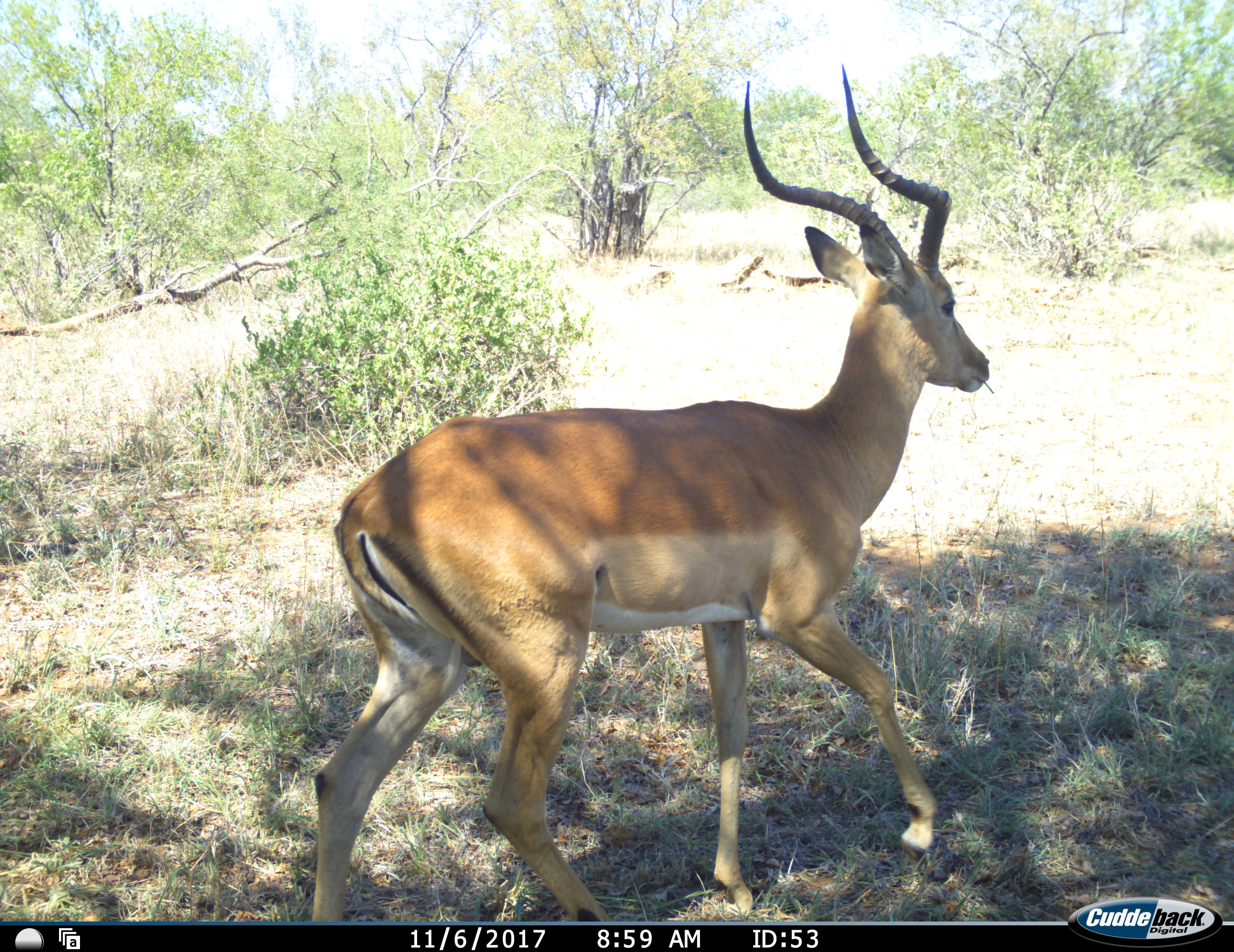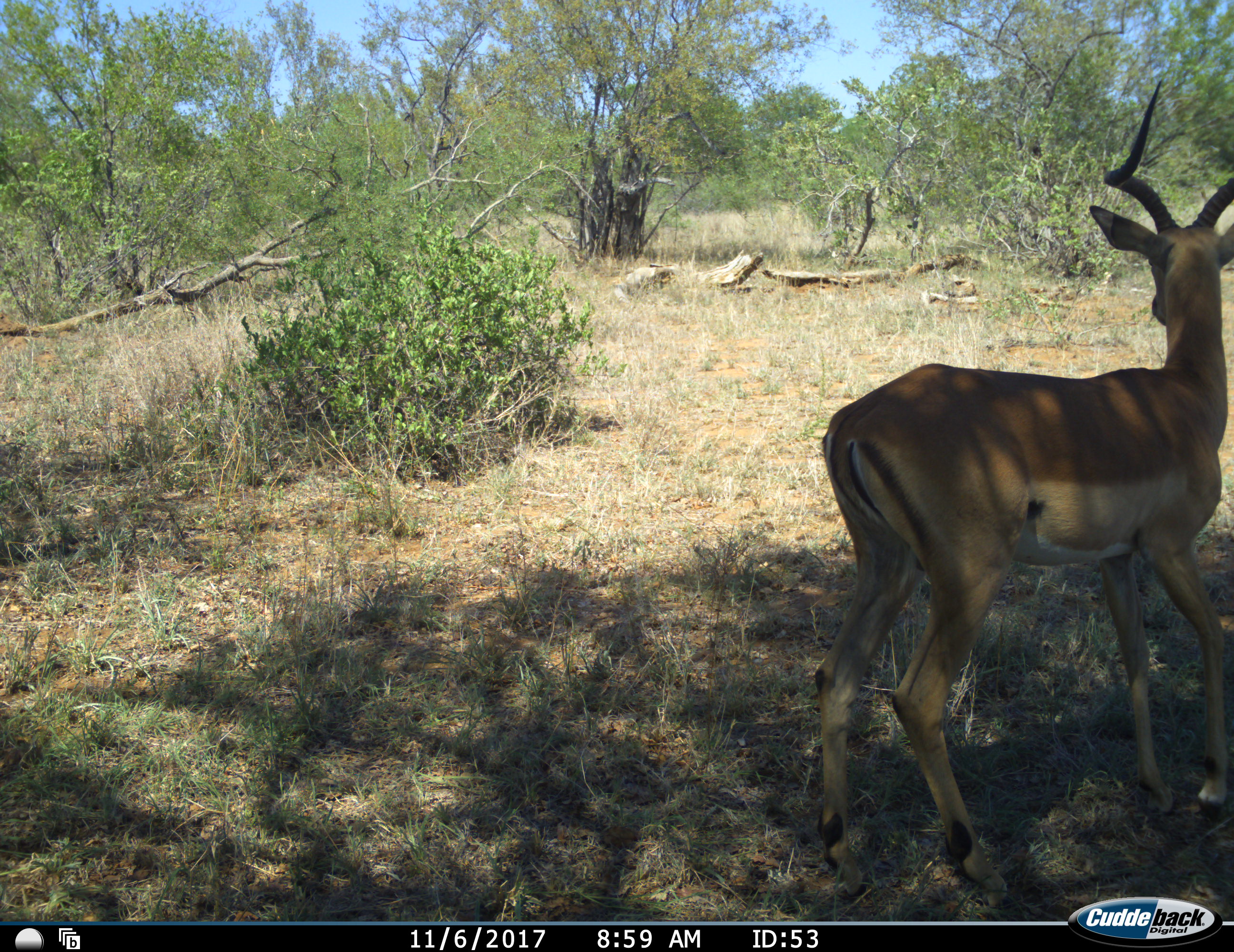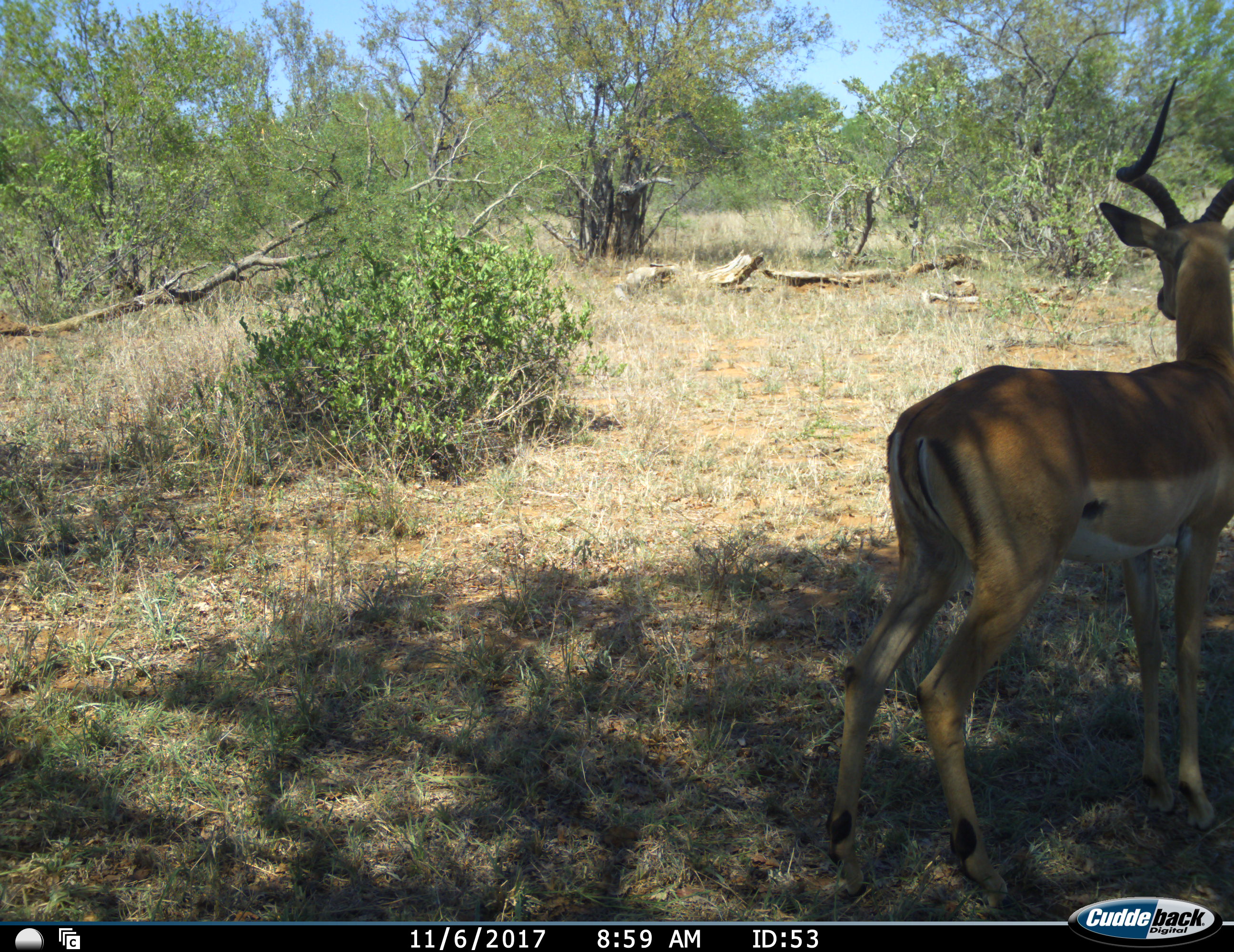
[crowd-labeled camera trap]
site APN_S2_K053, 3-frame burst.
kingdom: Animalia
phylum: Chordata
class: Mammalia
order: Artiodactyla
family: Bovidae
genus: Aepyceros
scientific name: Aepyceros melampus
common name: impala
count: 1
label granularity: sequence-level